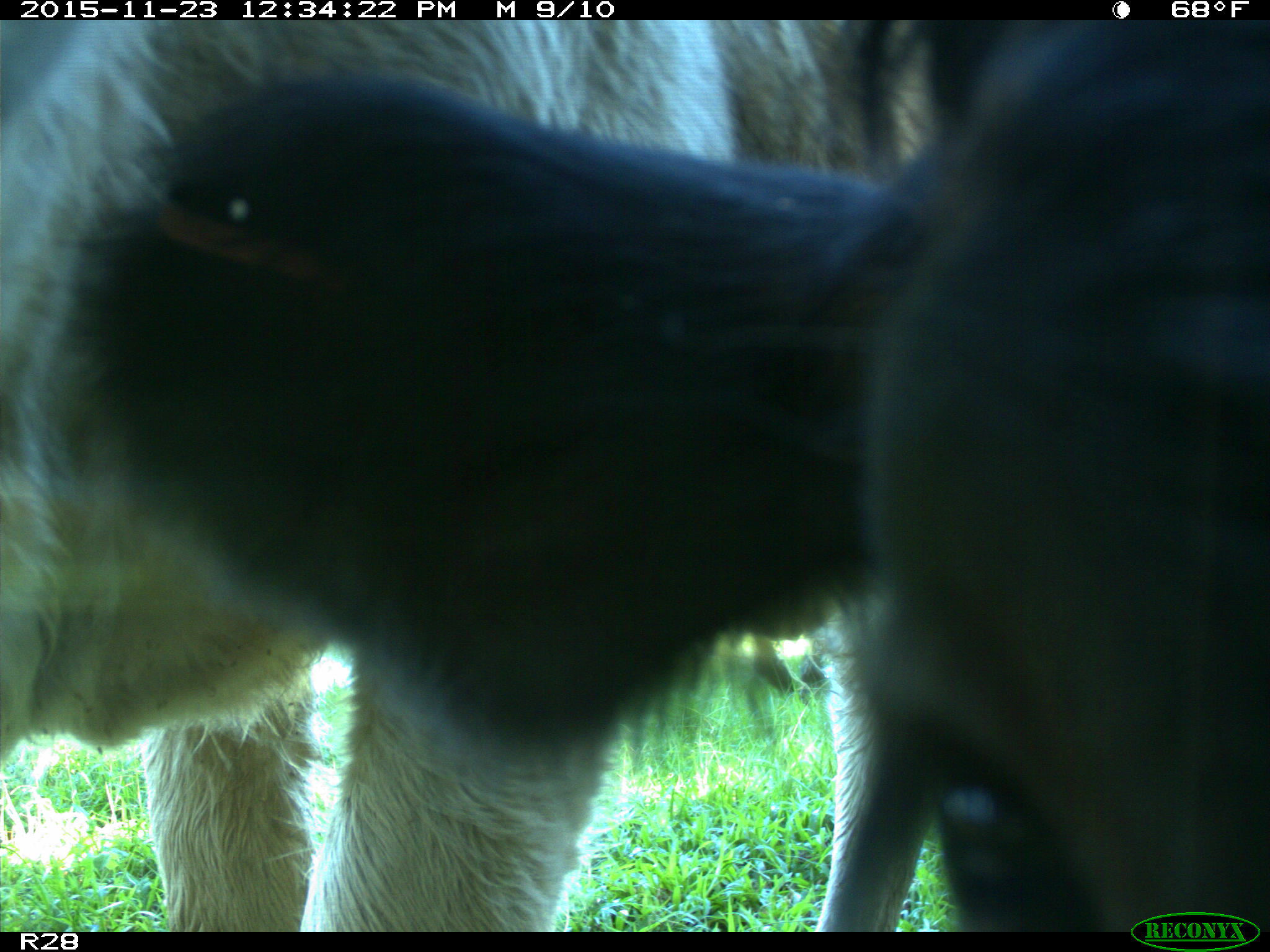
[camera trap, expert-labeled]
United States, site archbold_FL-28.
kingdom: Animalia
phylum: Chordata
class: Mammalia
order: Artiodactyla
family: Bovidae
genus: Bos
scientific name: Bos taurus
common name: domestic cow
Bos taurus (domestic cow).